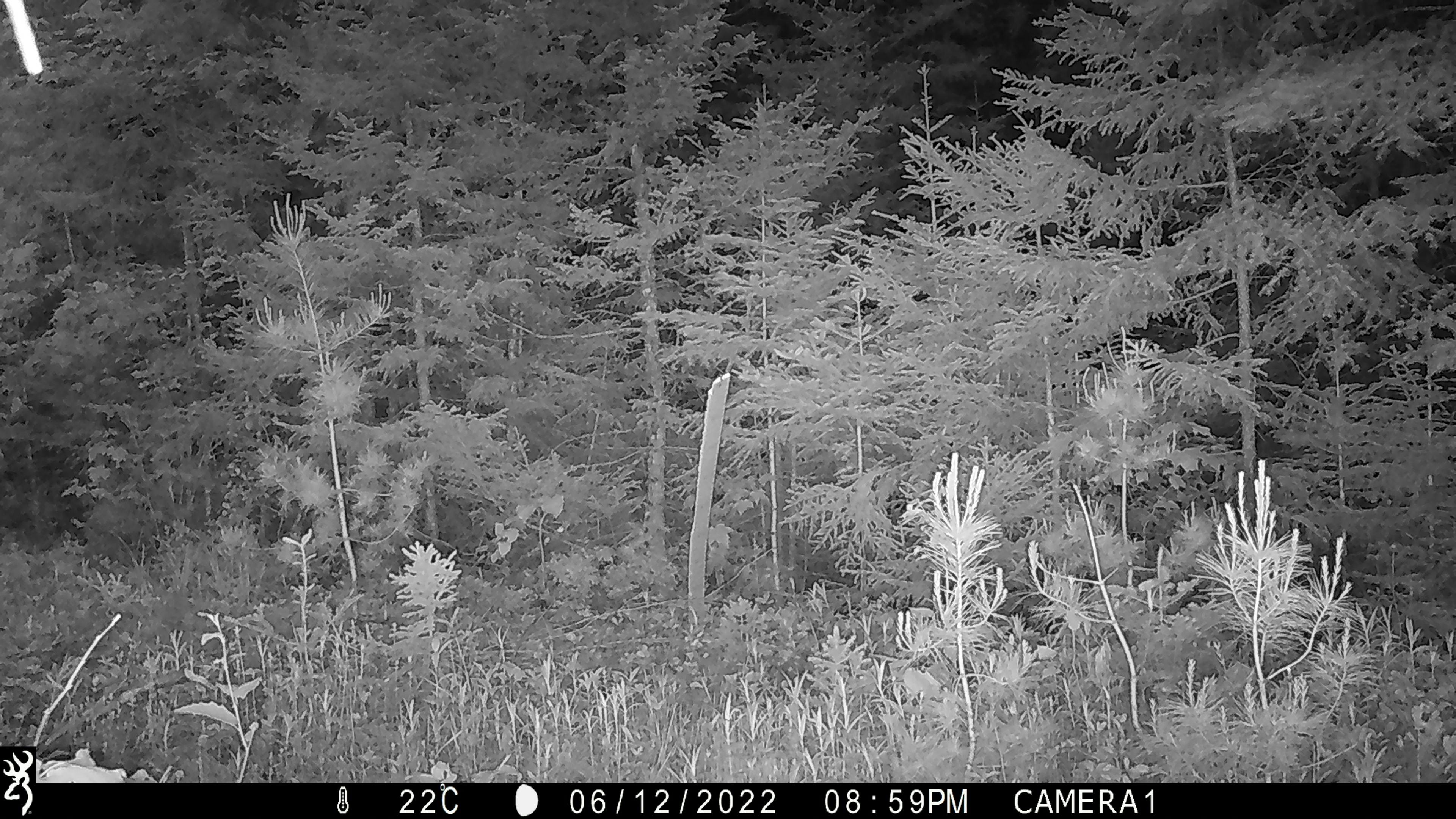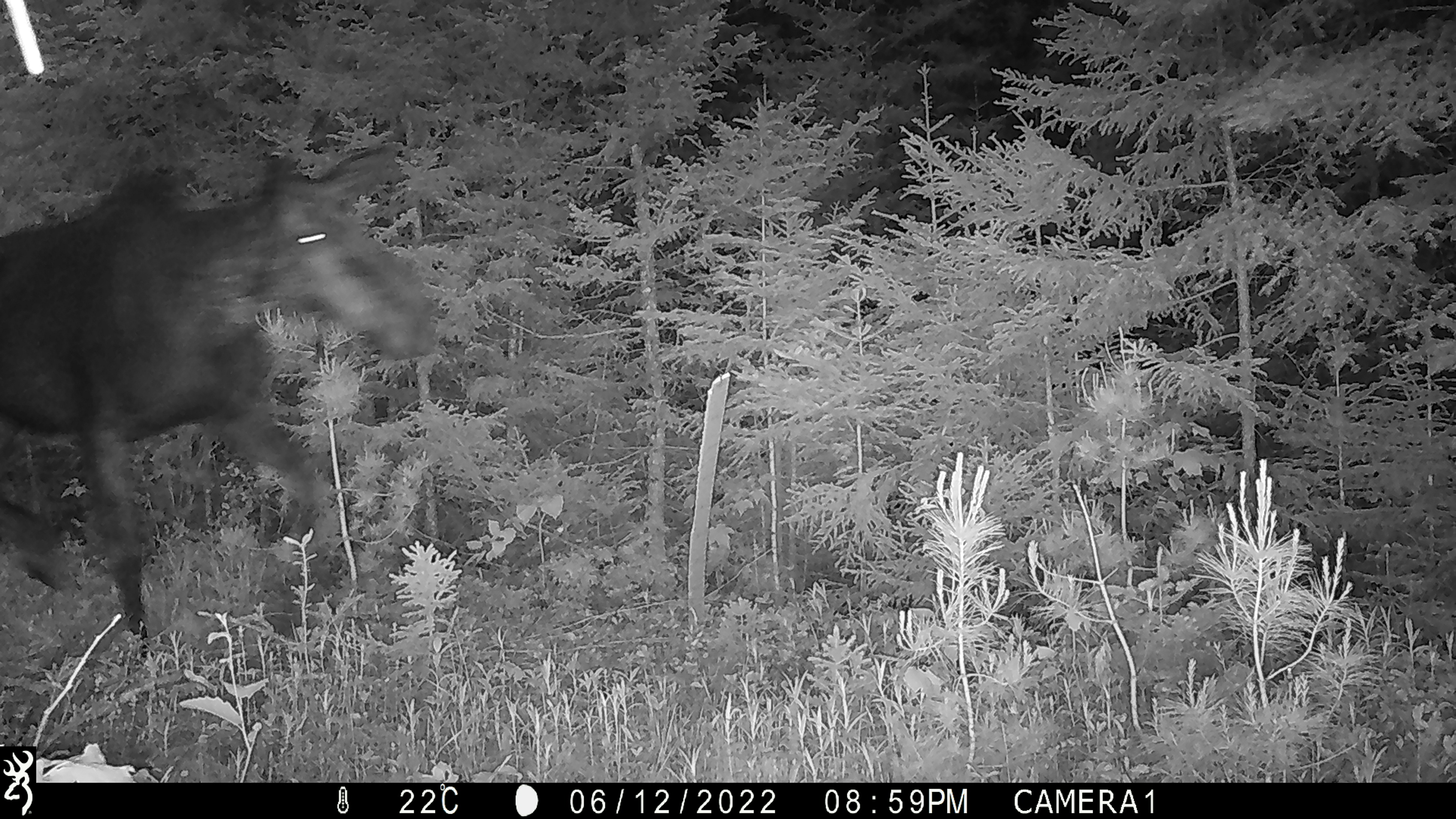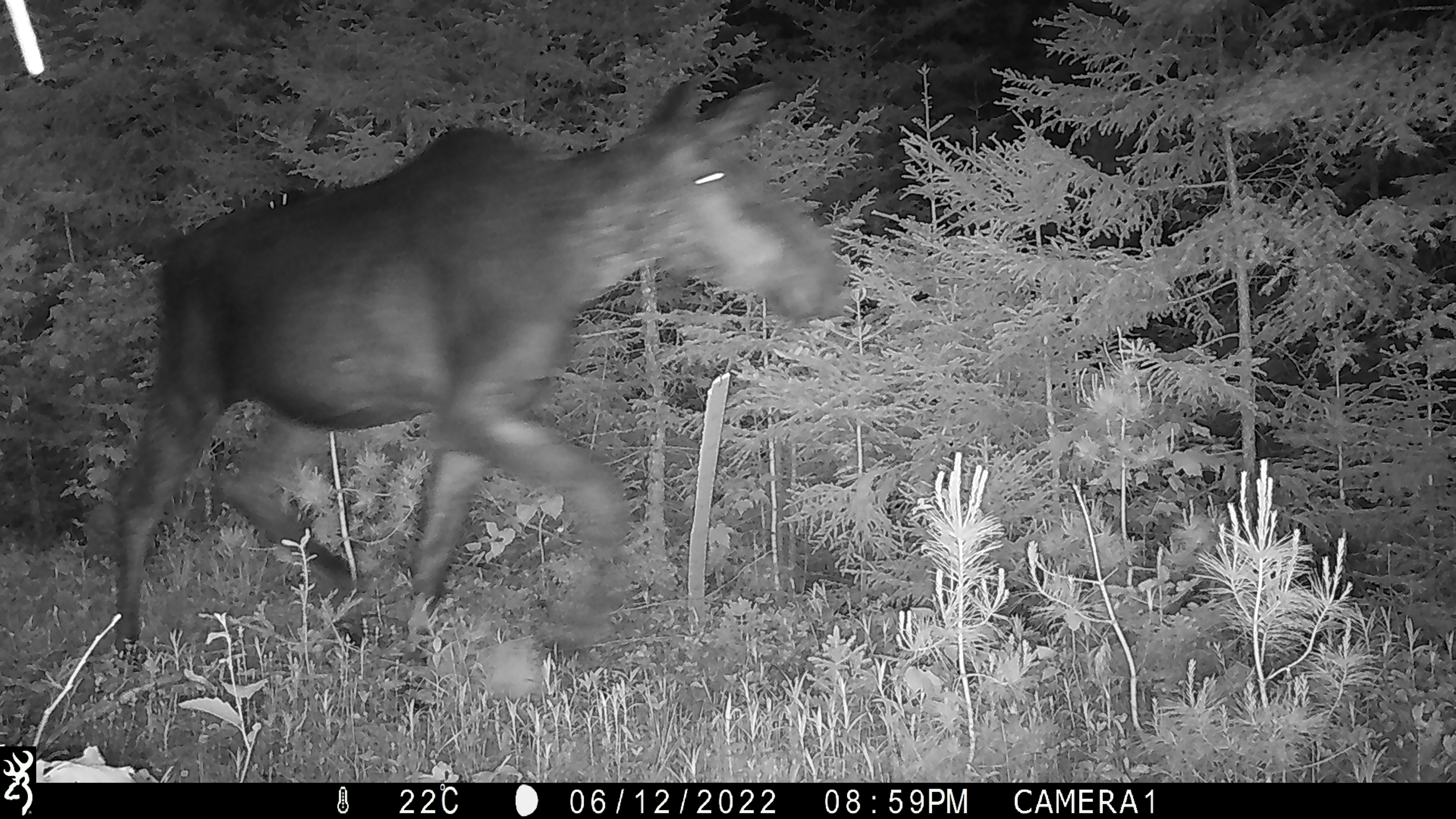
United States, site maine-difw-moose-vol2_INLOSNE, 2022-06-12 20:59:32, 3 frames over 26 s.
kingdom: Animalia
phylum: Chordata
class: Mammalia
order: Artiodactyla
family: Cervidae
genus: Alces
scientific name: Alces alces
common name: moose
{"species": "moose (Alces alces)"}